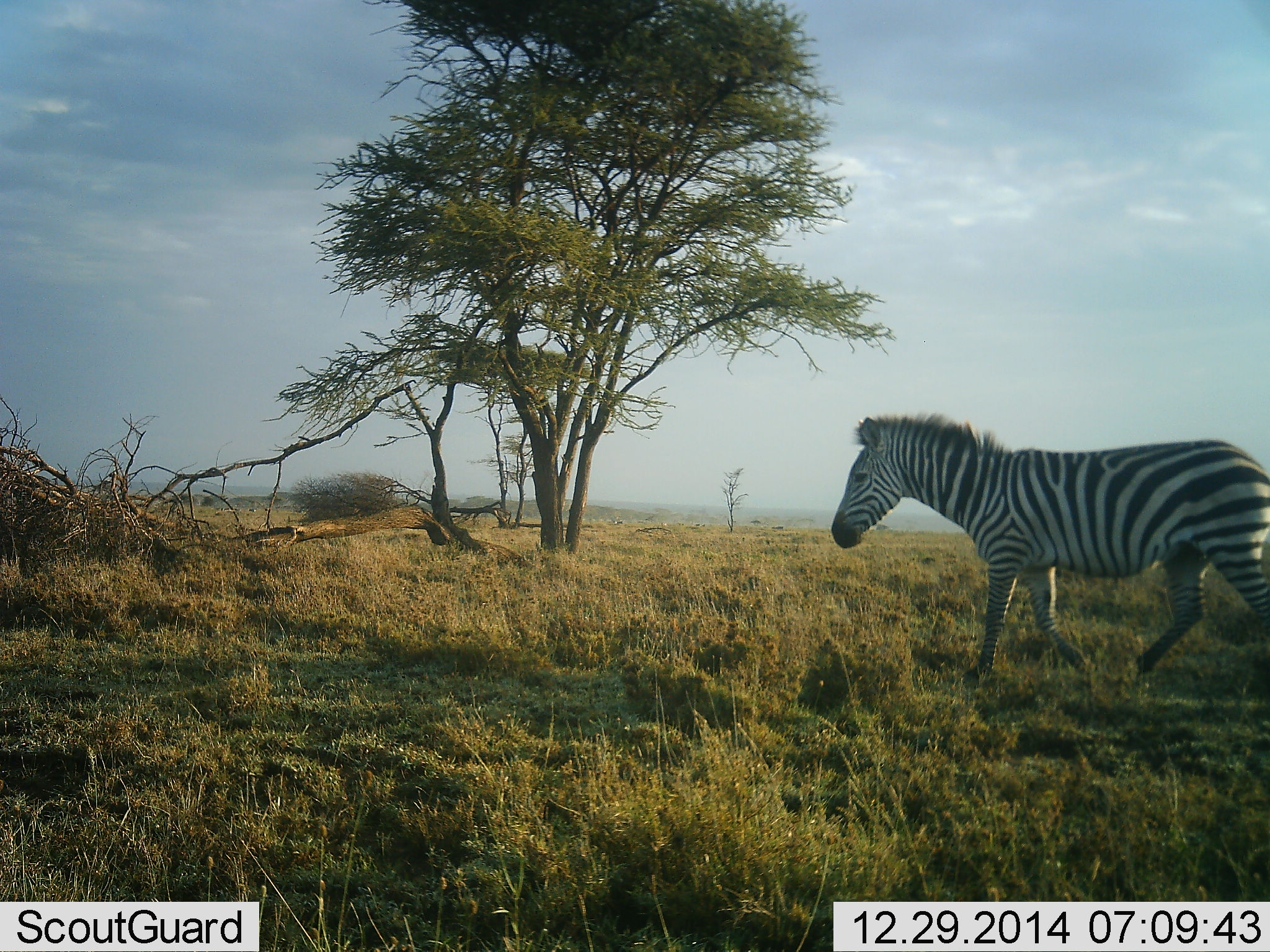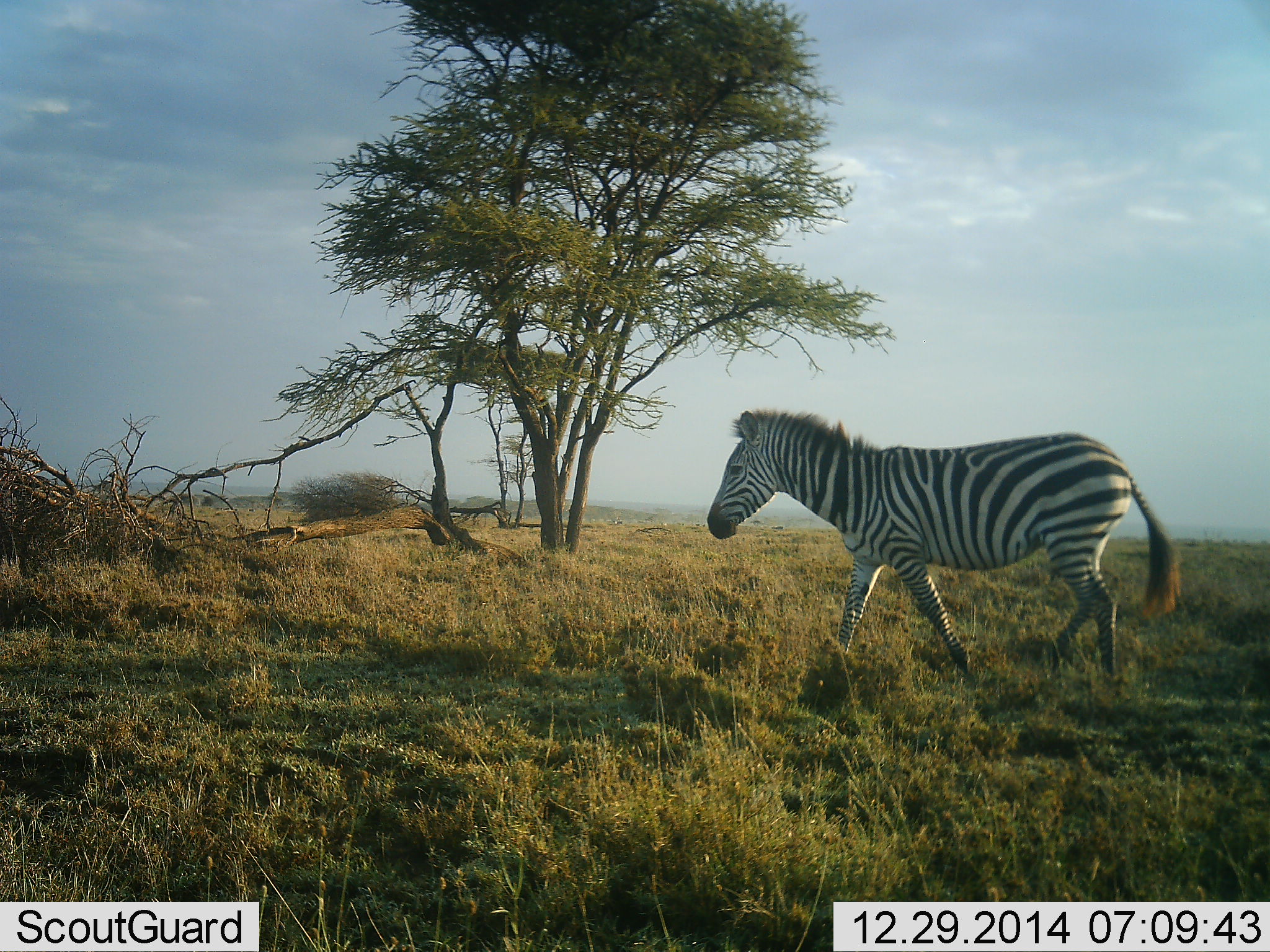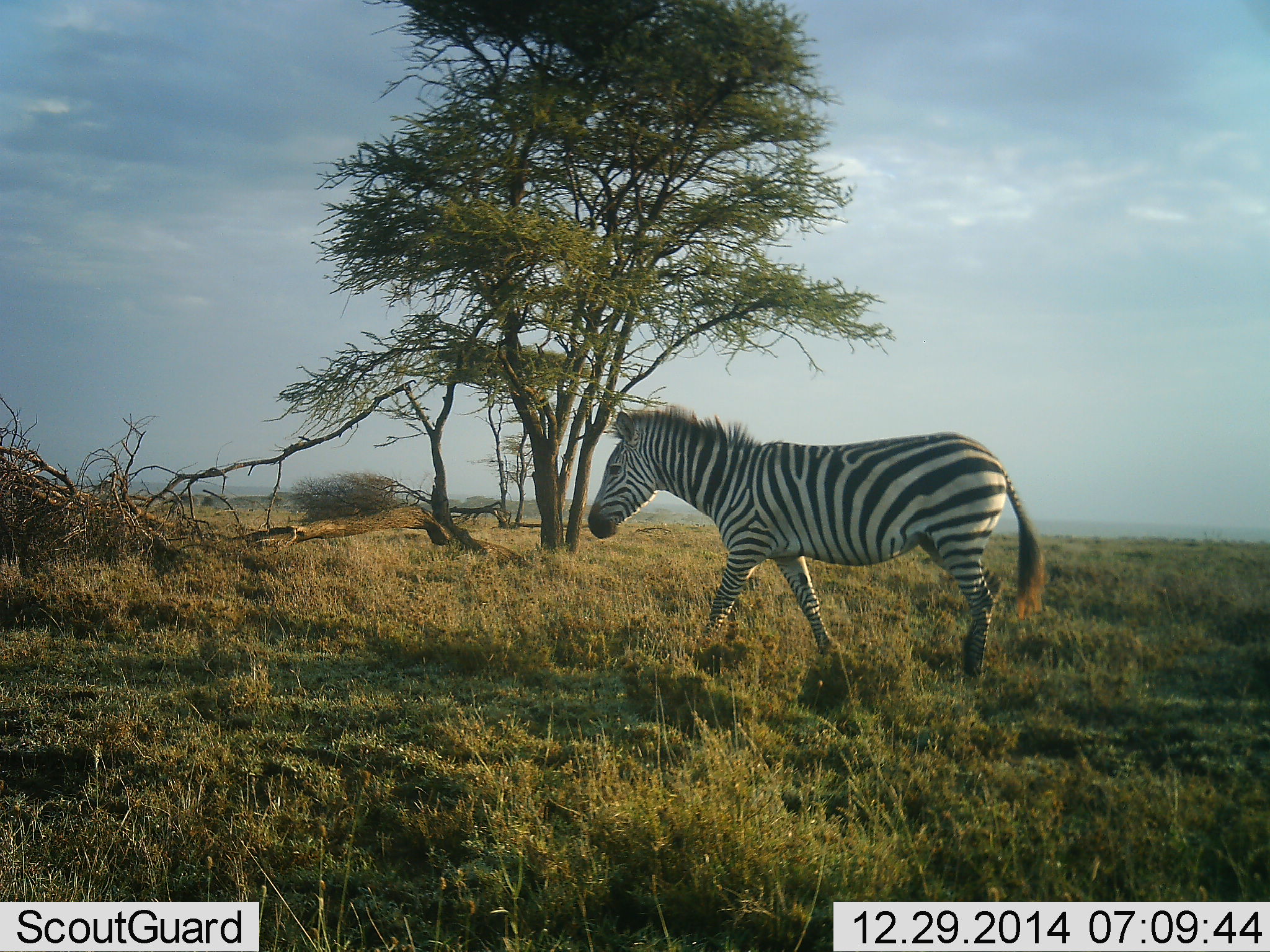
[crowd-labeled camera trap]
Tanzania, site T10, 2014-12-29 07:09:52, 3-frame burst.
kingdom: Animalia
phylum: Chordata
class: Mammalia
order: Perissodactyla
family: Equidae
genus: Equus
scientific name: Equus quagga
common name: plains zebra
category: zebra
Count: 1.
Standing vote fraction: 20%.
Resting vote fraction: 0%.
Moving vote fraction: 90%.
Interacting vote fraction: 0%.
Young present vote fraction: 0%.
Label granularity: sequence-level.